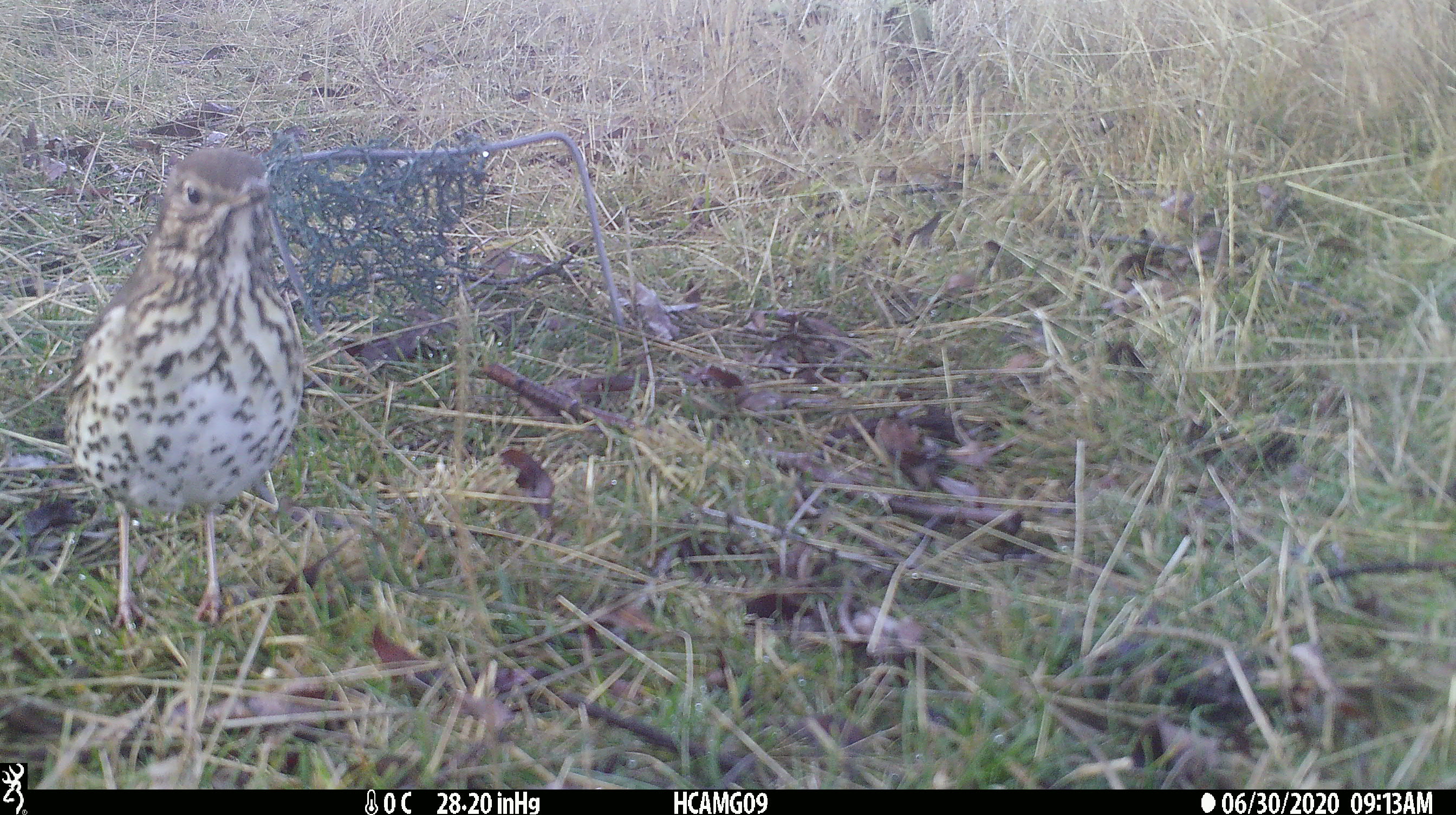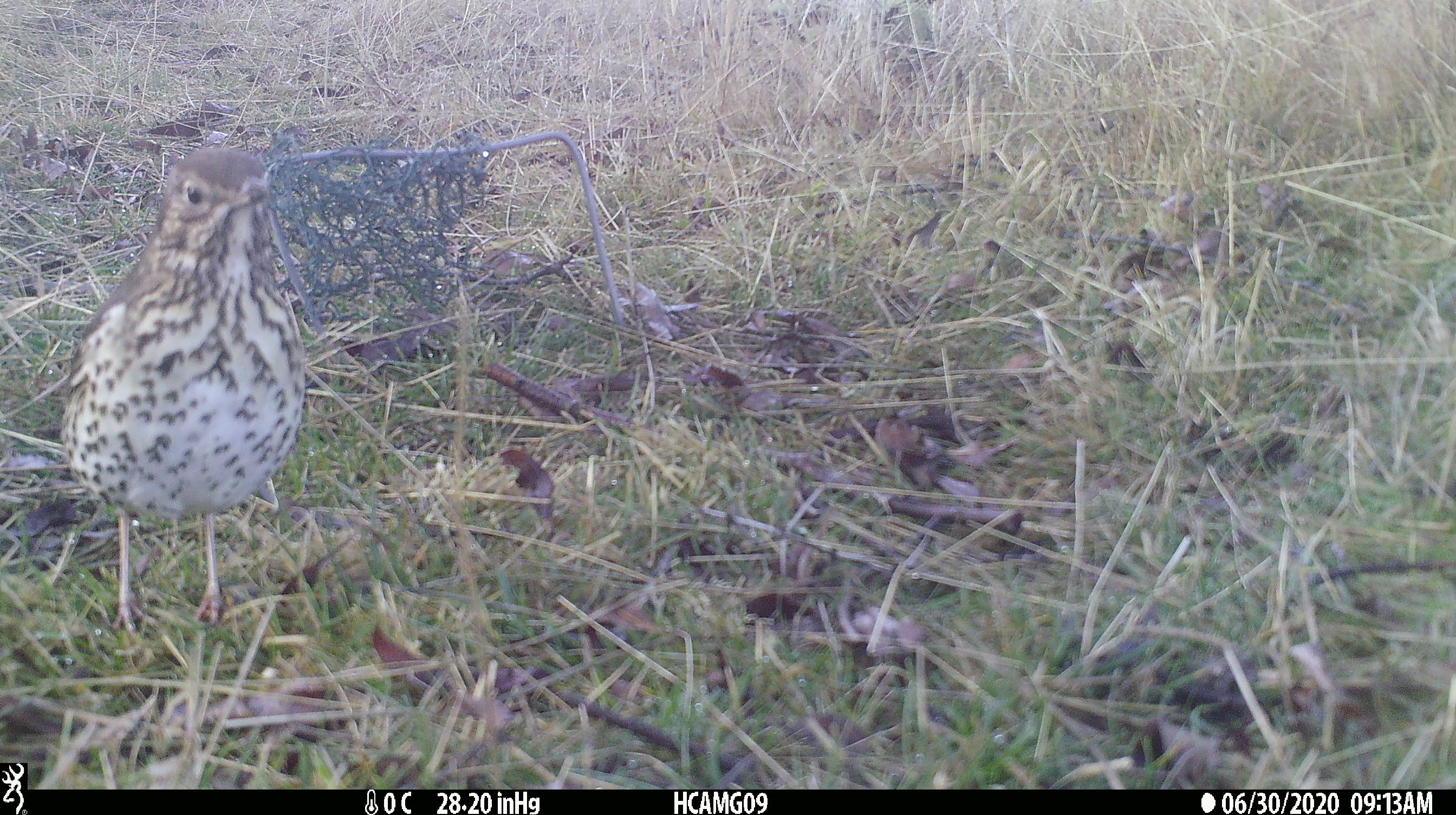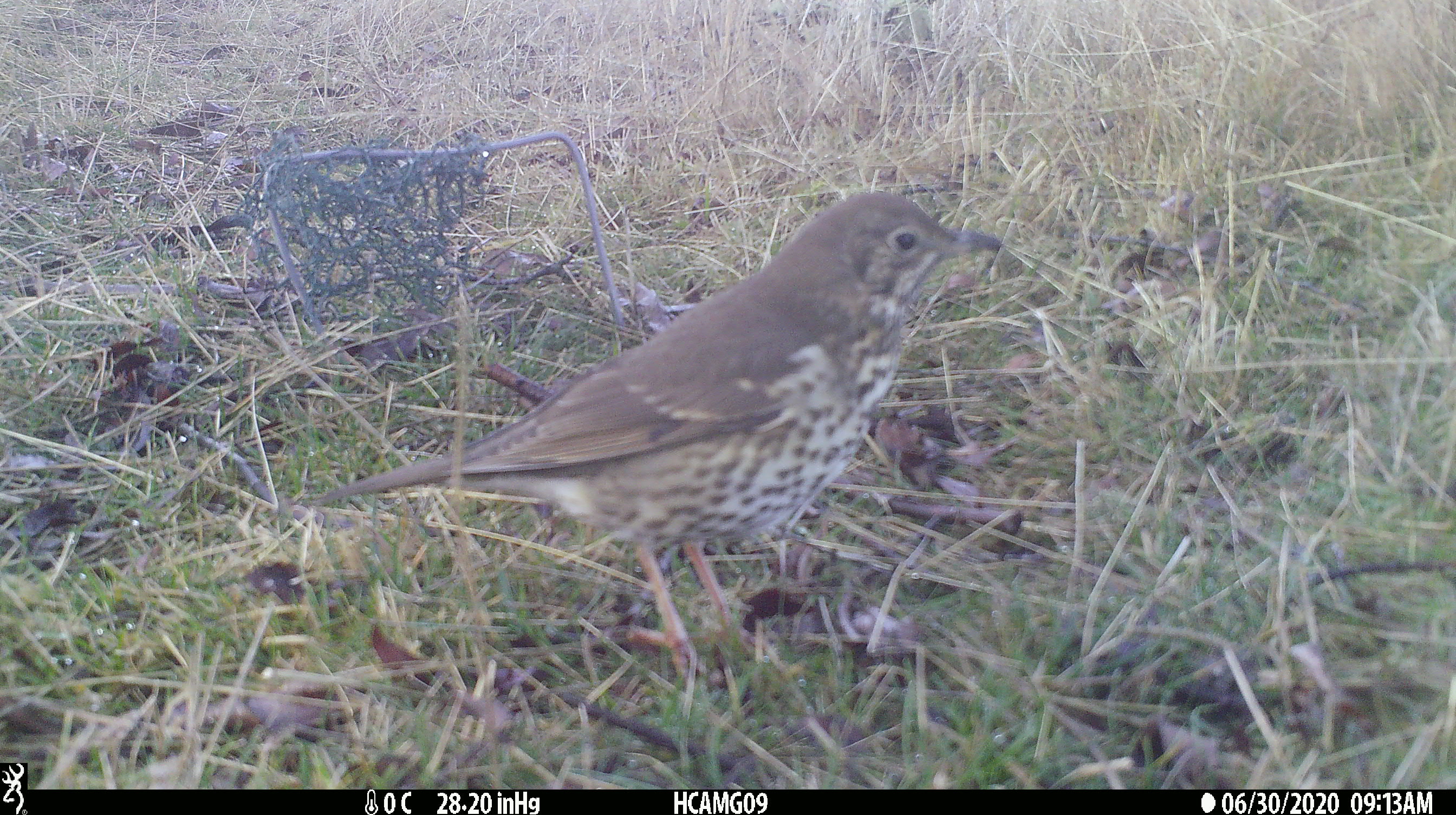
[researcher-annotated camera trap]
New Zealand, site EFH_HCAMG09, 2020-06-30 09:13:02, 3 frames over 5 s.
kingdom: Animalia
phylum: Chordata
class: Aves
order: Passeriformes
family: Turdidae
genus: Turdus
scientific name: Turdus philomelos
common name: song thrush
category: thrush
Thrush (song thrush) (Turdus philomelos).